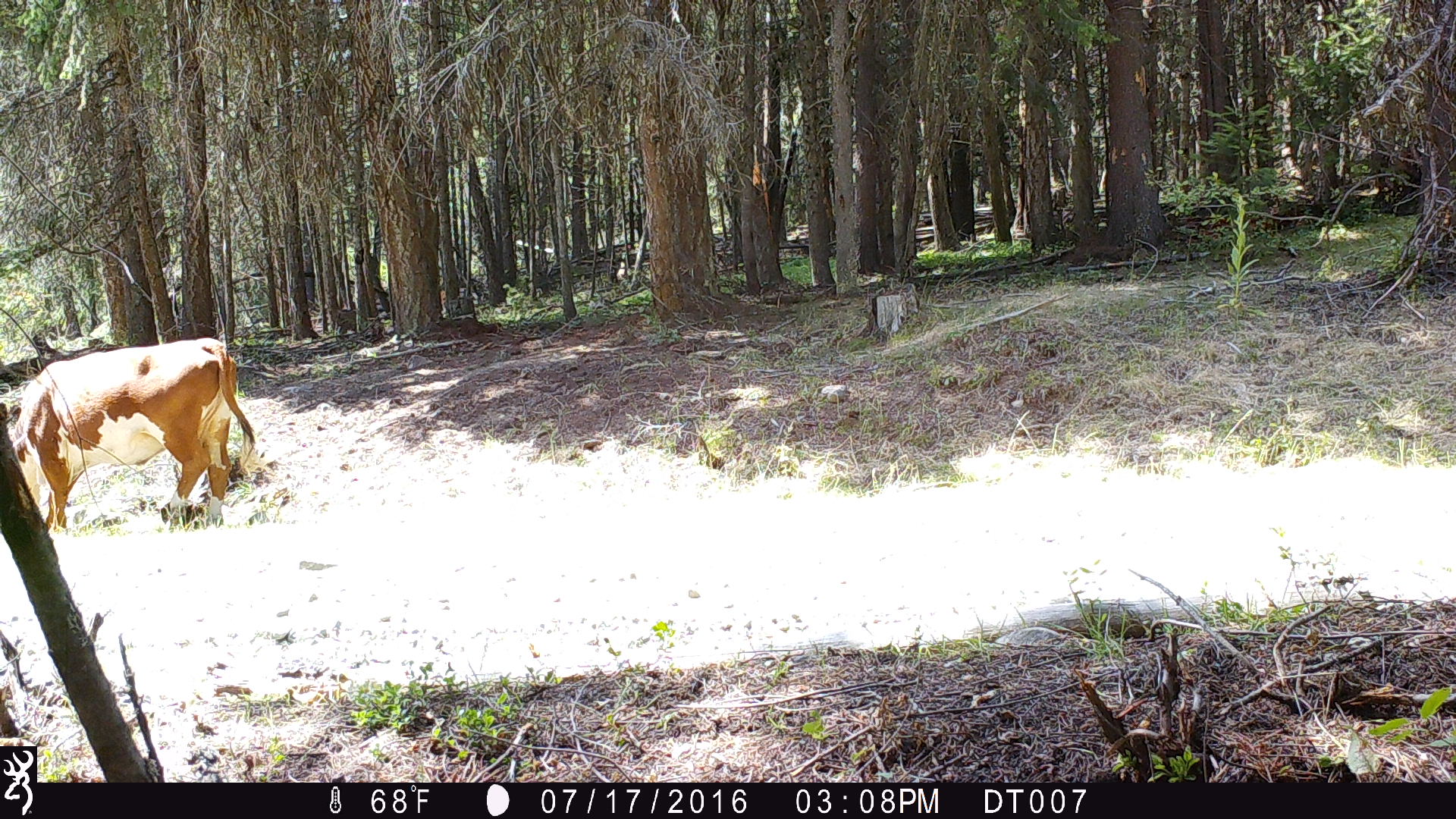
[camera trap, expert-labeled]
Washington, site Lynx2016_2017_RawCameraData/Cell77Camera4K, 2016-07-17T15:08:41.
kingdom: Animalia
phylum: Chordata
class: Mammalia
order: Artiodactyla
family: Bovidae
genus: Bos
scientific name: Bos taurus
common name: domestic cattle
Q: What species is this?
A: Domestic cattle (Bos taurus).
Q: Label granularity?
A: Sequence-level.